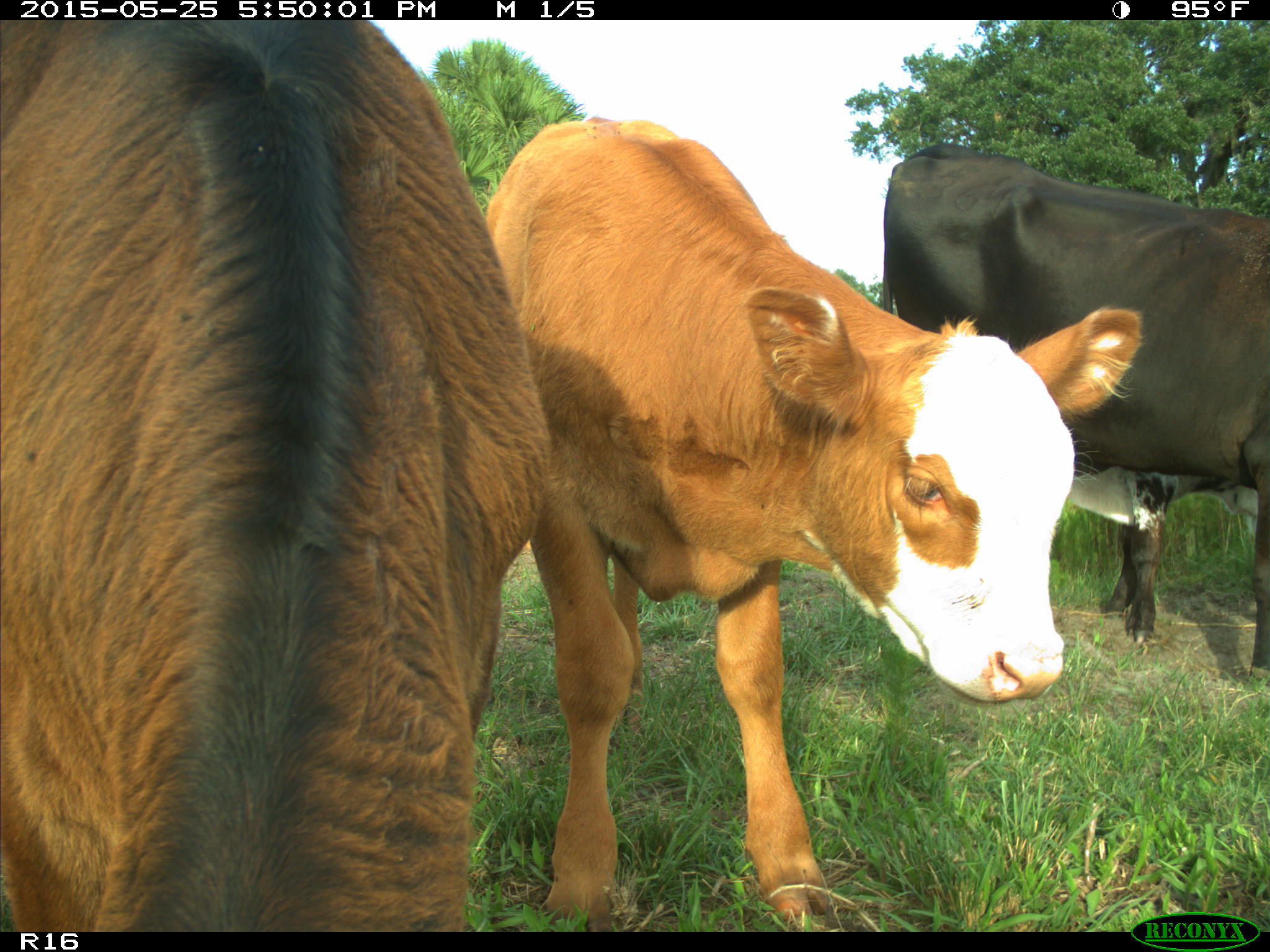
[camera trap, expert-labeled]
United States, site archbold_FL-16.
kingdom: Animalia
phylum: Chordata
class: Mammalia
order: Artiodactyla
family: Bovidae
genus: Bos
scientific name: Bos taurus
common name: domestic cow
Bos taurus (domestic cow).